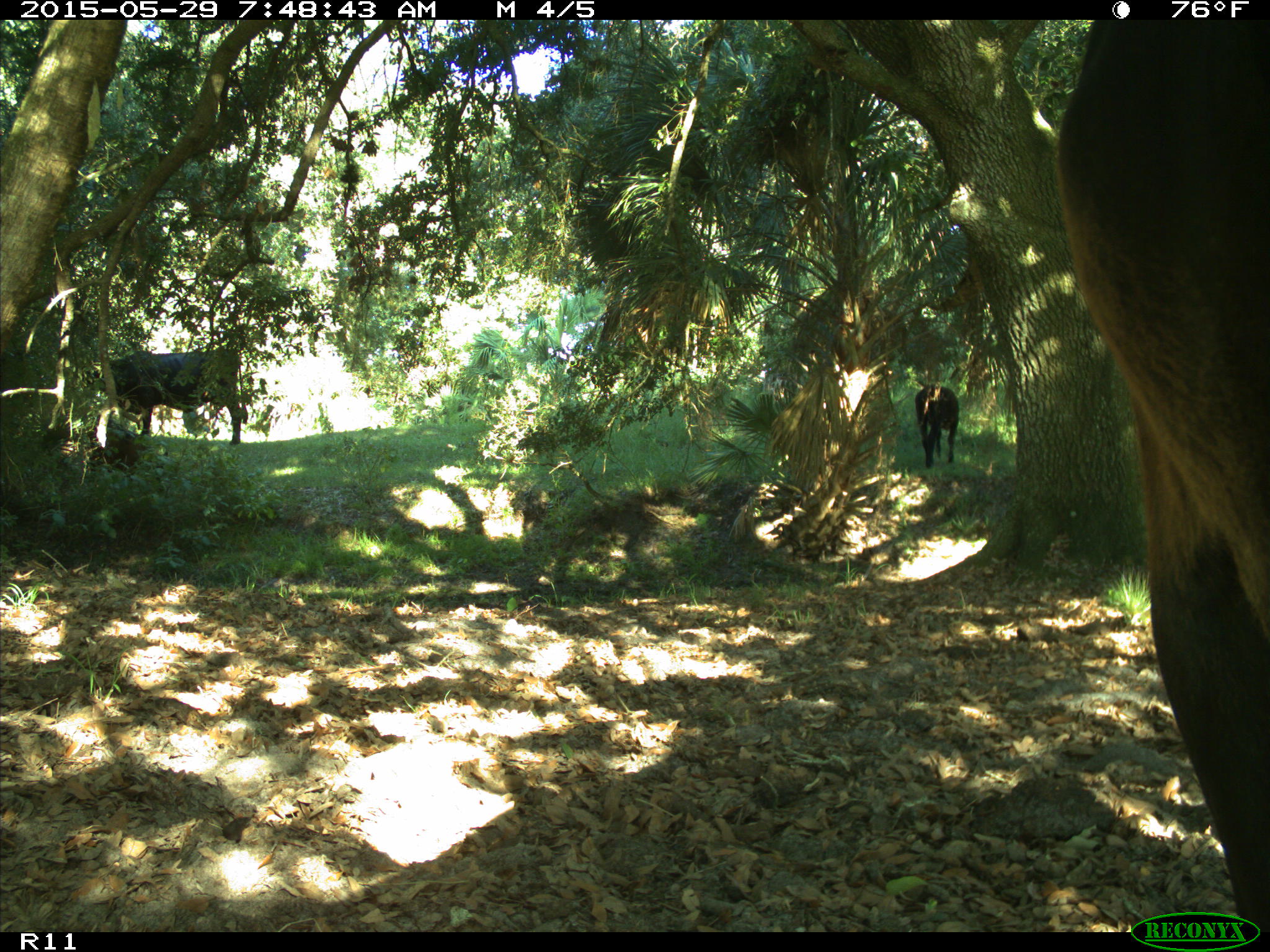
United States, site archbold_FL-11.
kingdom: Animalia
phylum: Chordata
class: Mammalia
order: Artiodactyla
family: Bovidae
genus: Bos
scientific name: Bos taurus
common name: domestic cow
Bos taurus (domestic cow).